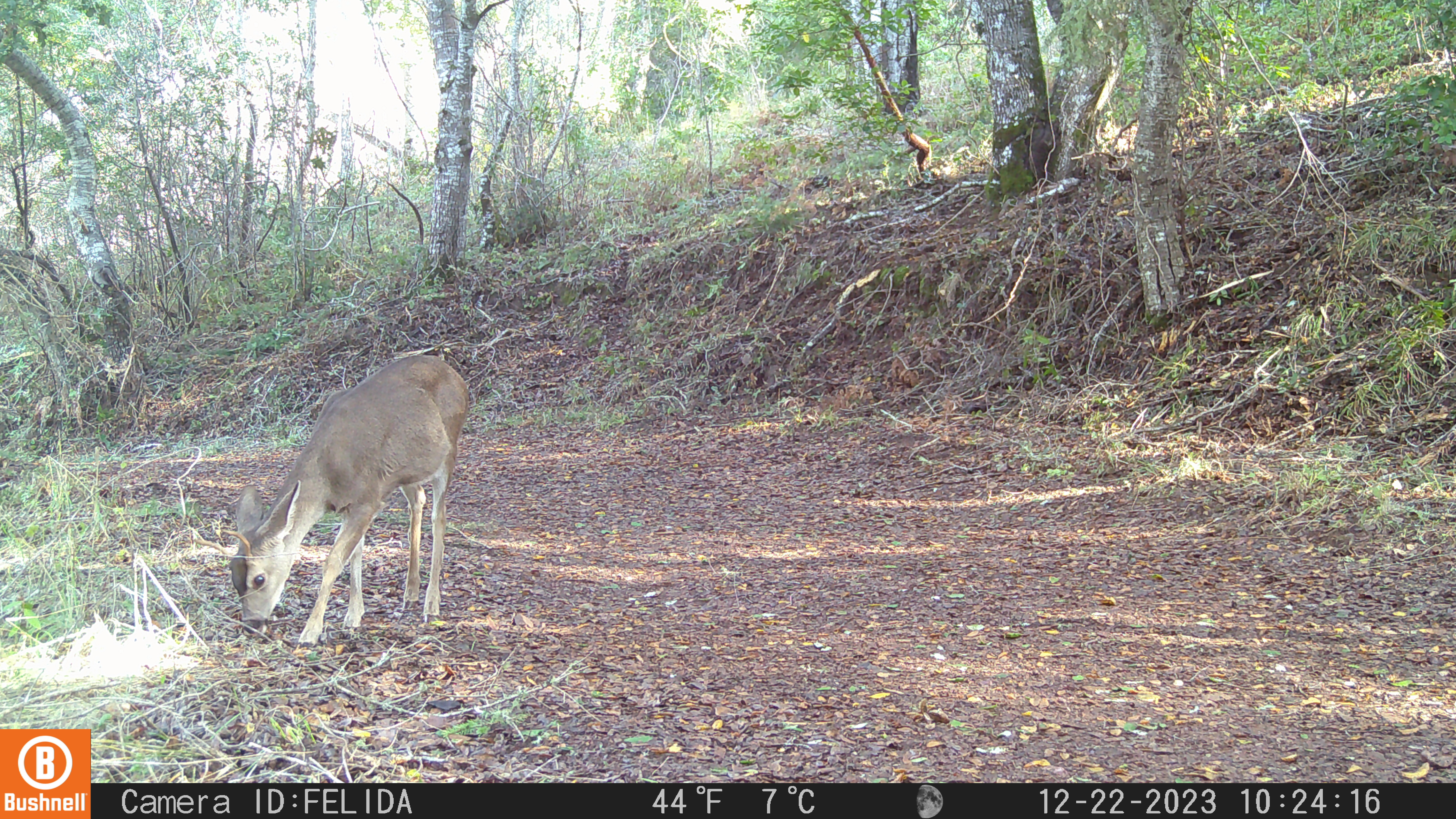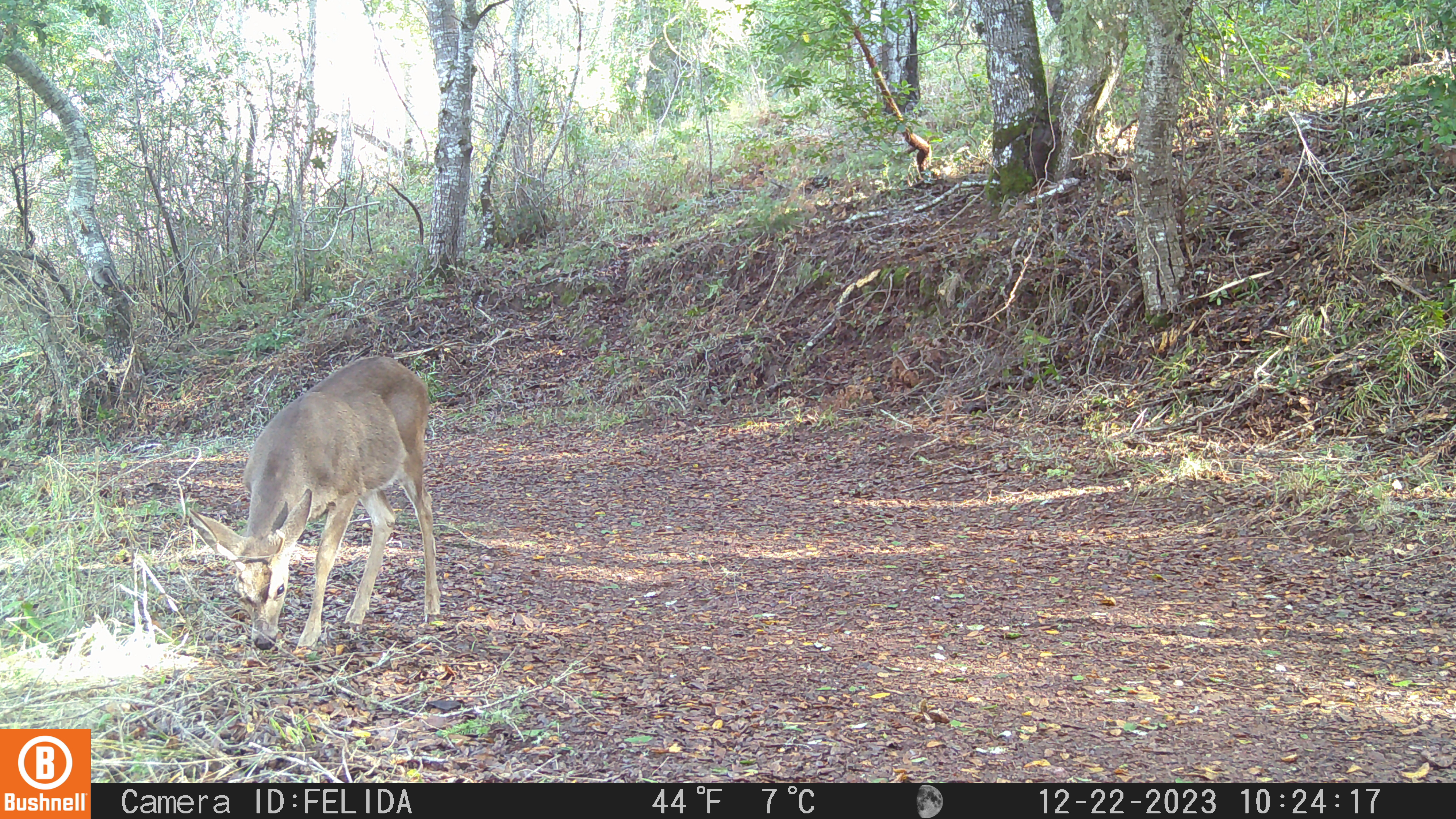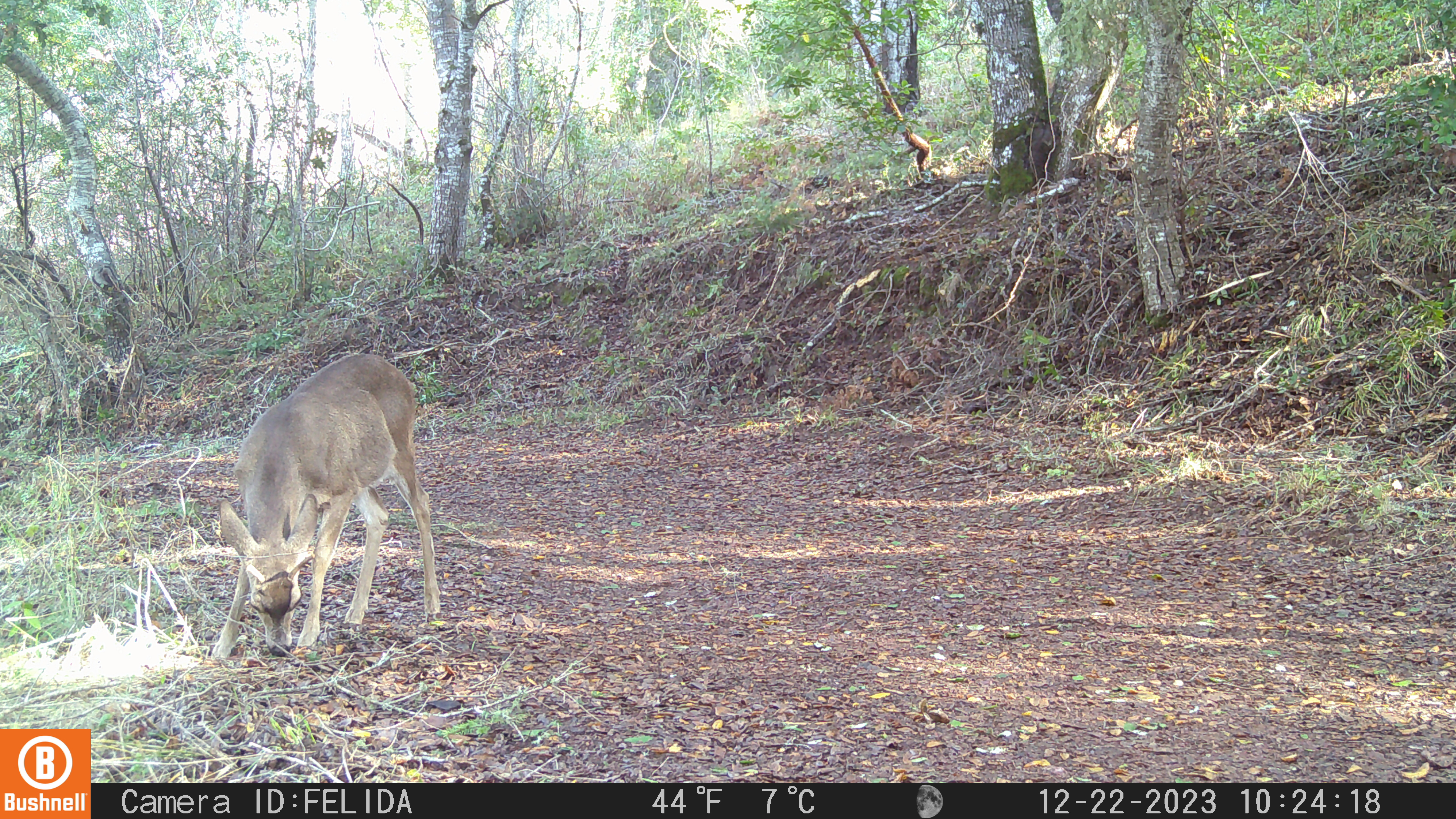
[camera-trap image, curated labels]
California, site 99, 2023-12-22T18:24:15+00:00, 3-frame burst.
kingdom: Animalia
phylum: Chordata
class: Mammalia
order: Artiodactyla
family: Cervidae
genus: Odocoileus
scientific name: Odocoileus hemionus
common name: mule deer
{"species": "mule deer (Odocoileus hemionus)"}